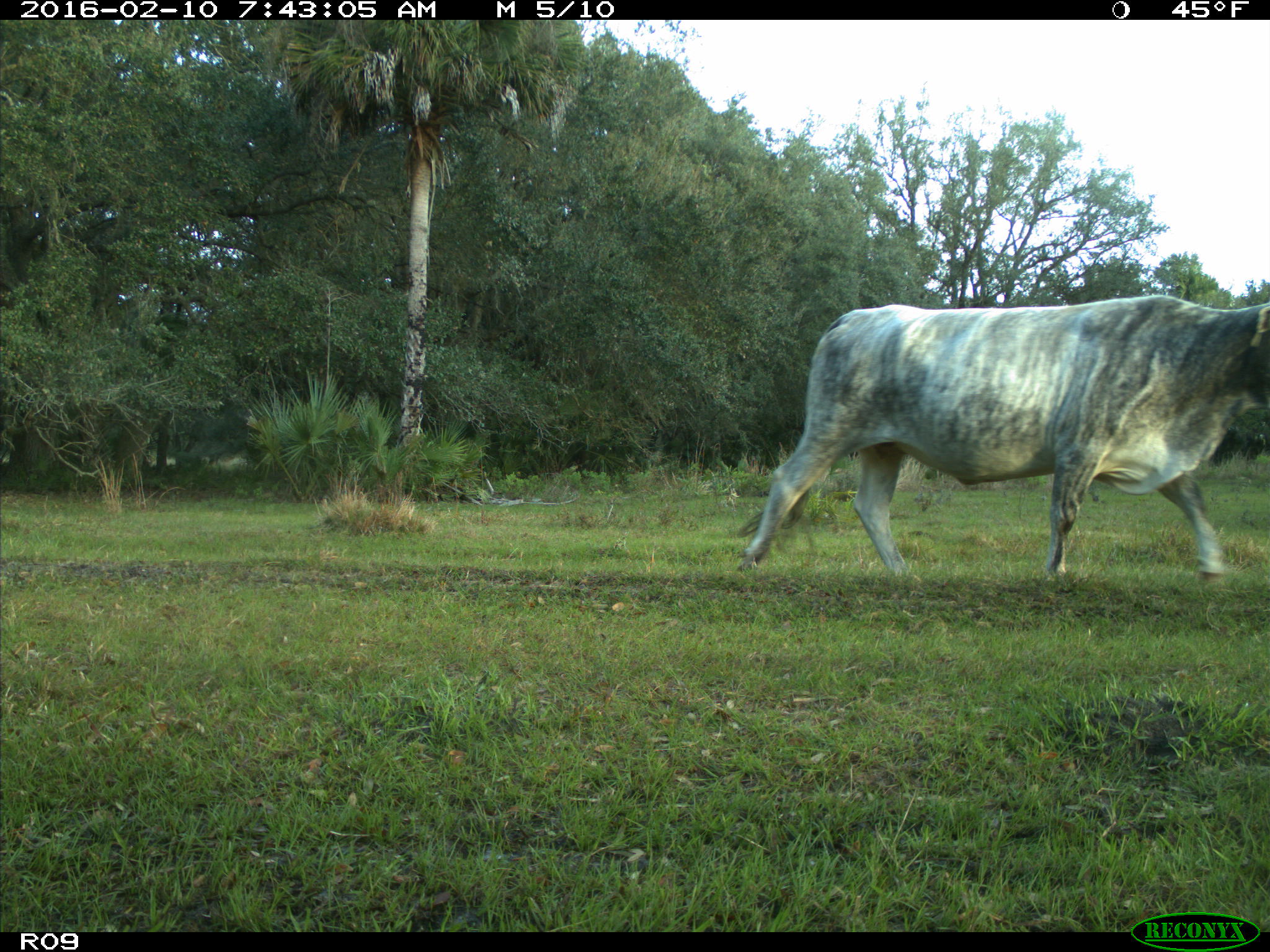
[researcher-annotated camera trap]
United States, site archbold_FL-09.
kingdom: Animalia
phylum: Chordata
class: Mammalia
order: Artiodactyla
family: Bovidae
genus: Bos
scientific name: Bos taurus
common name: domestic cow